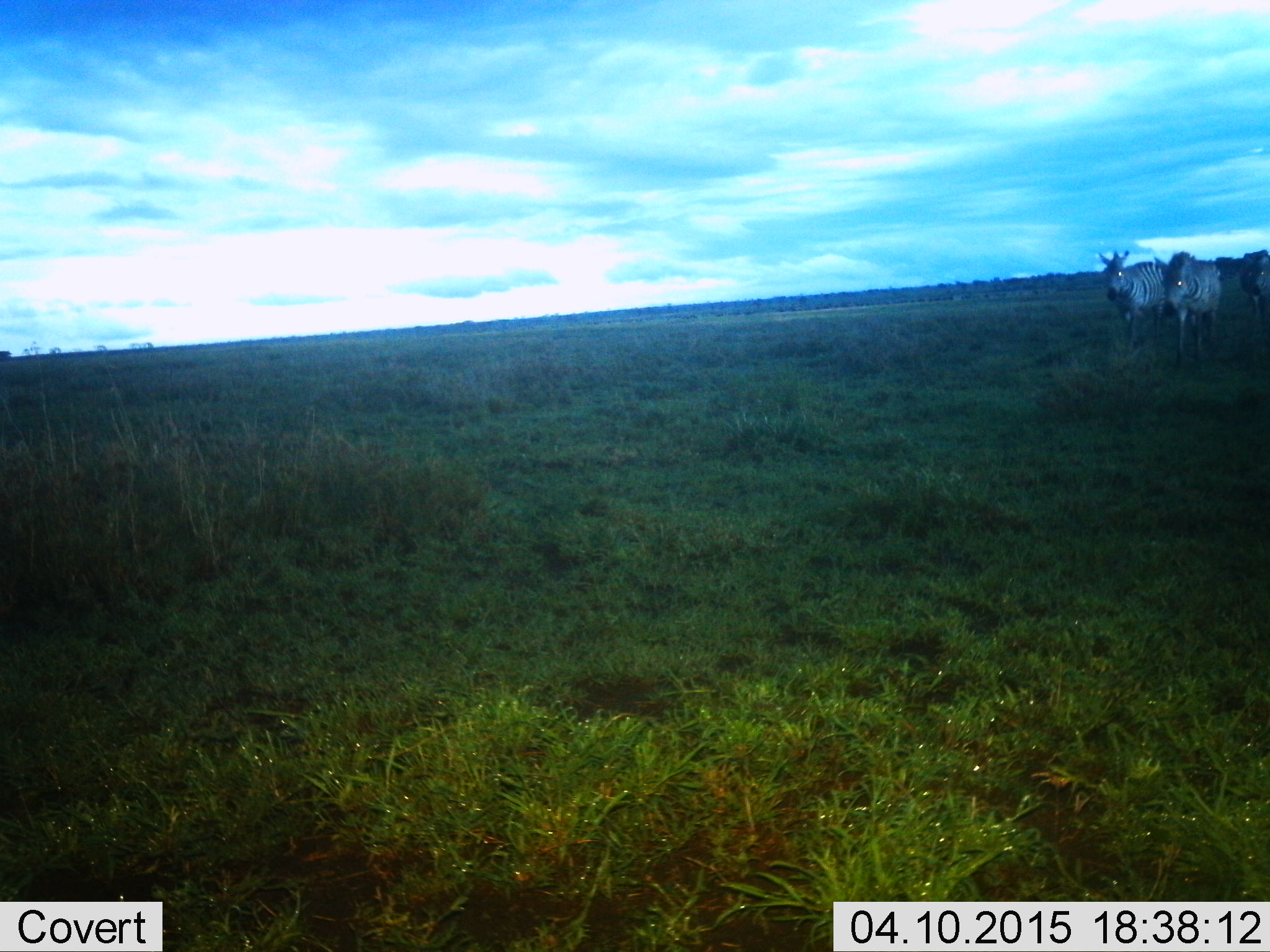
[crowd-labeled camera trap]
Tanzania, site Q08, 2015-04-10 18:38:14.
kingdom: Animalia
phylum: Chordata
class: Mammalia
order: Perissodactyla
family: Equidae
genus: Equus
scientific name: Equus quagga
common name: plains zebra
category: zebra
Zebra (plains zebra) (Equus quagga), count 3. Behavior (volunteer vote fractions): standing 20%, resting 0%, moving 80%, interacting 10%. Young present (vote fraction): 0%. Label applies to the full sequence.